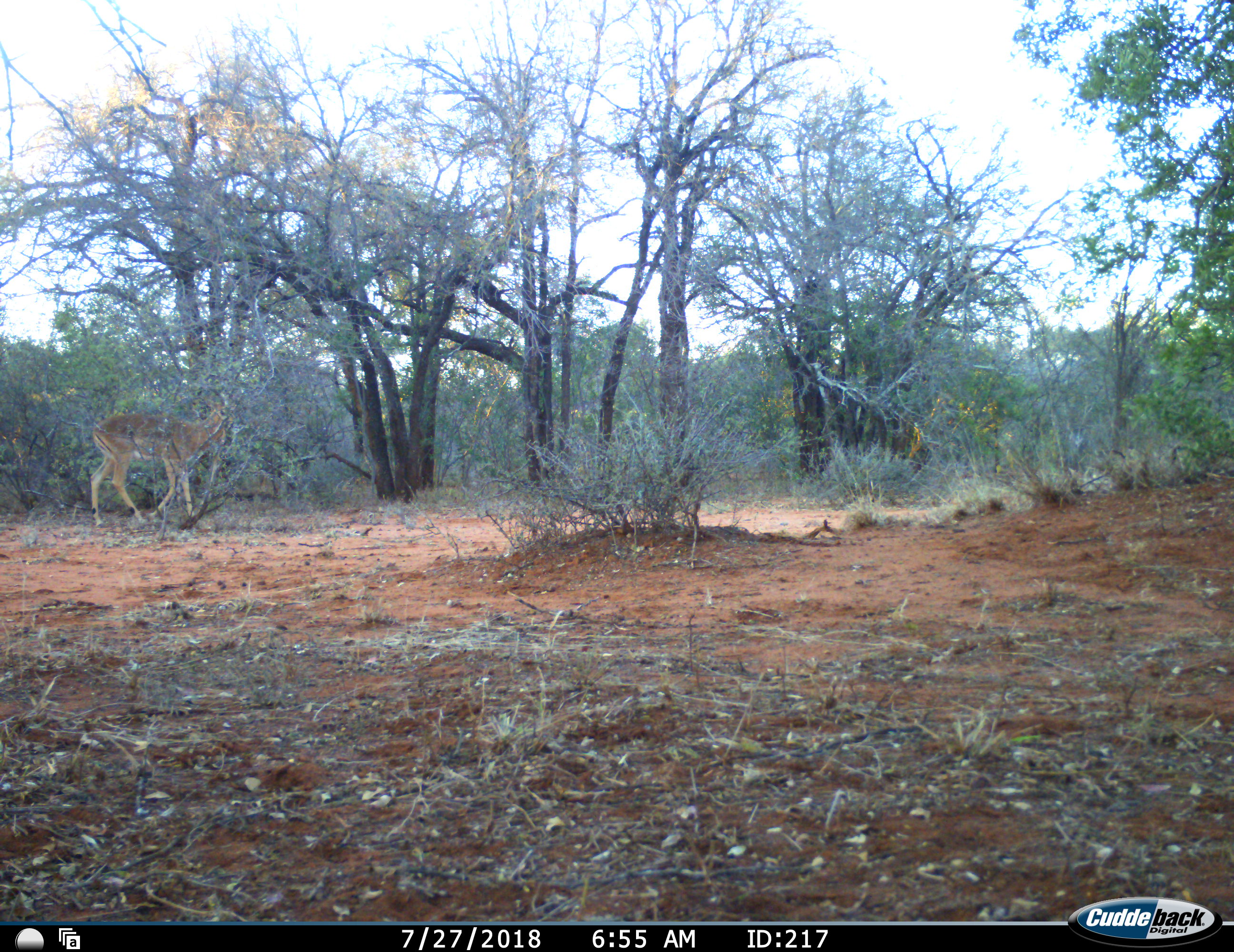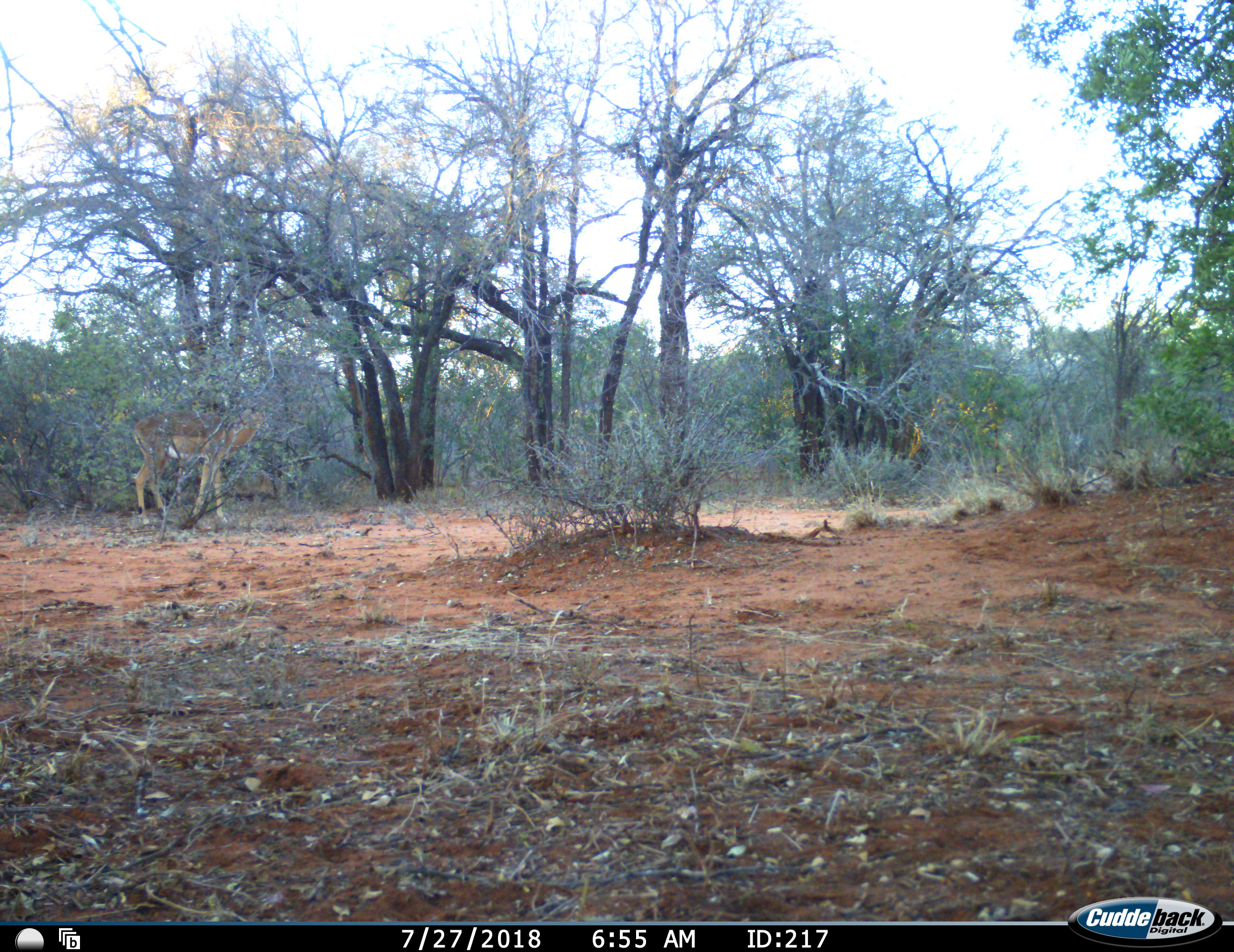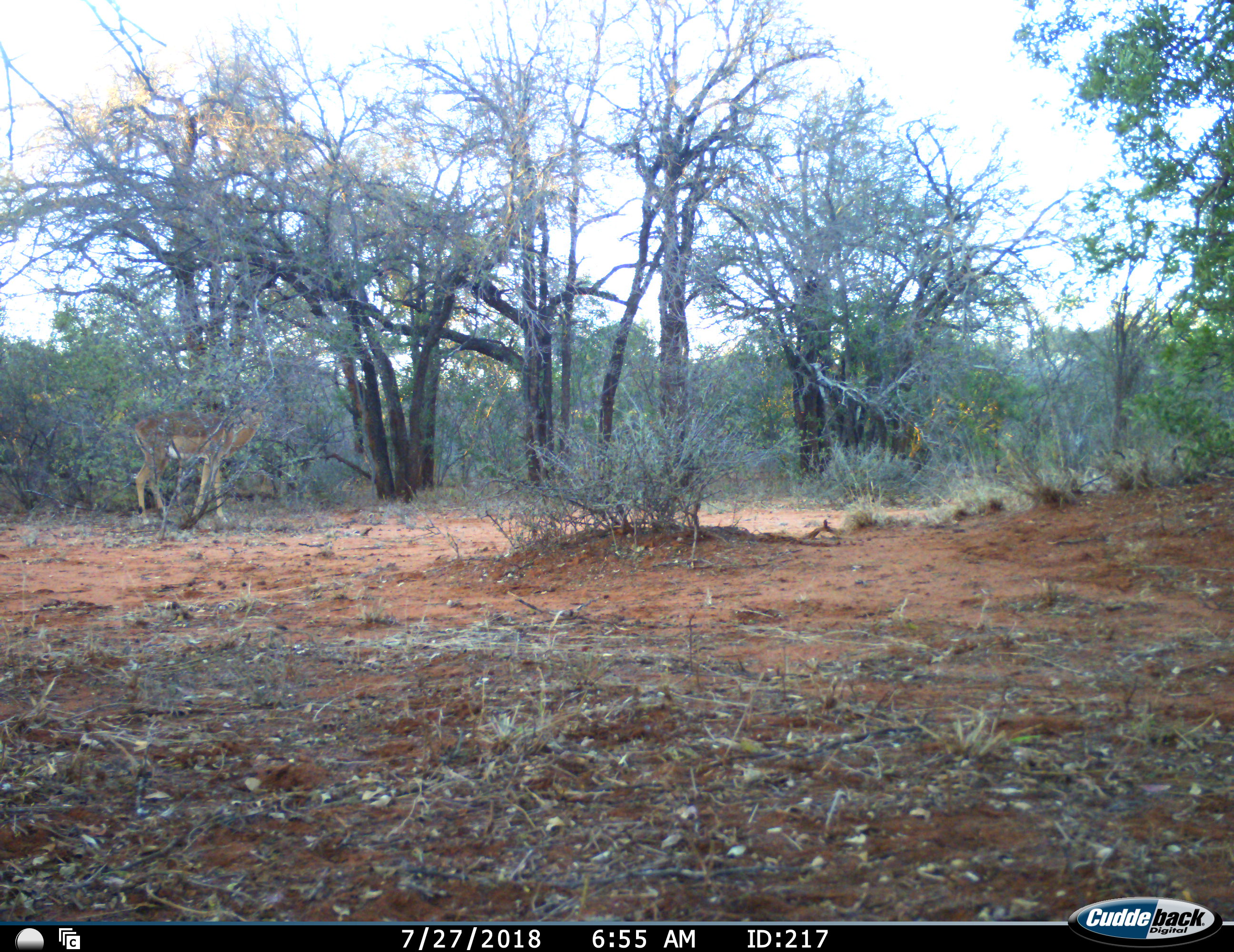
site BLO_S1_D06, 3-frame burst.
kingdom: Animalia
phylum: Chordata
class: Mammalia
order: Artiodactyla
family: Bovidae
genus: Aepyceros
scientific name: Aepyceros melampus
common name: impala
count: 1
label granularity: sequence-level